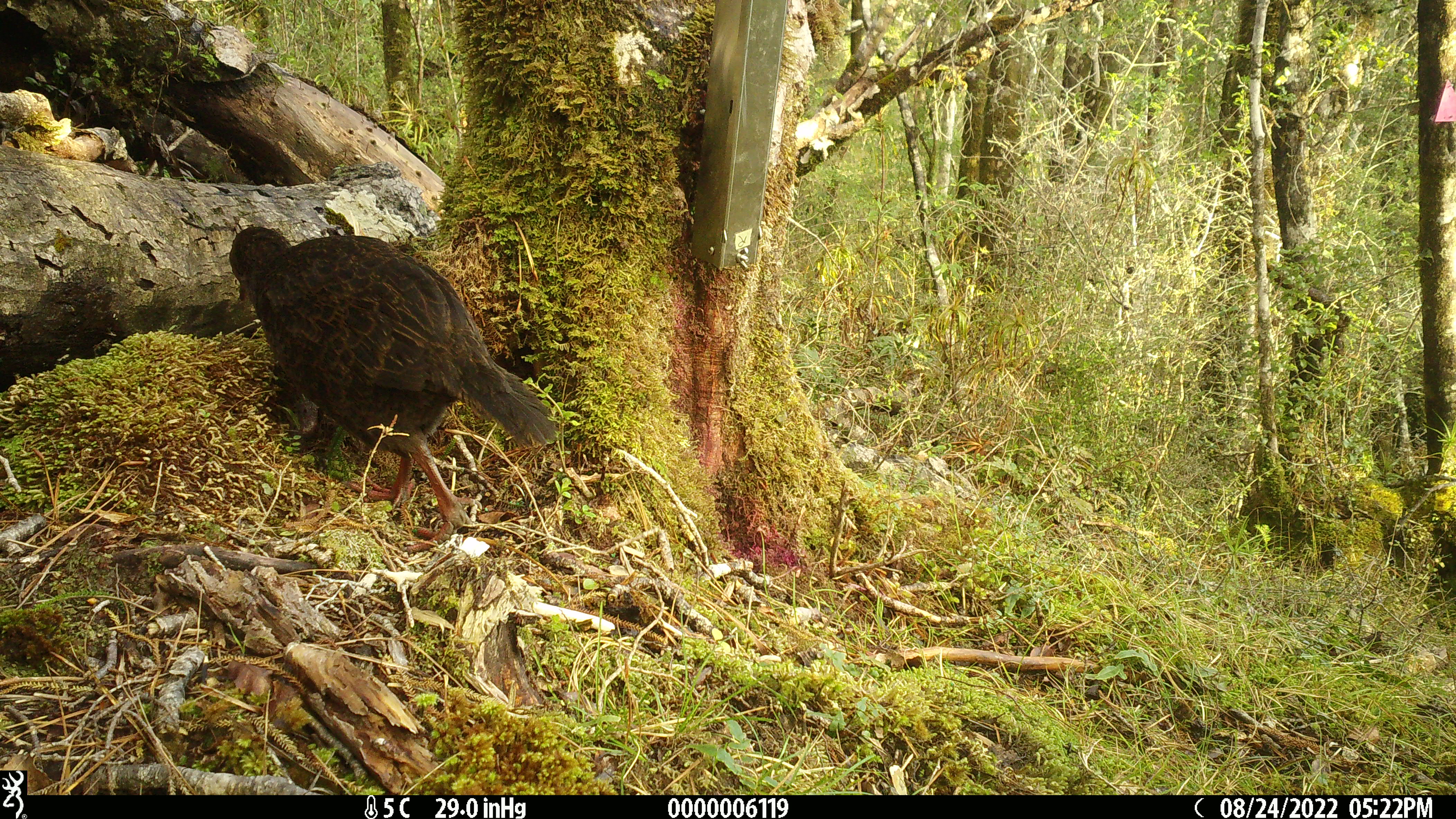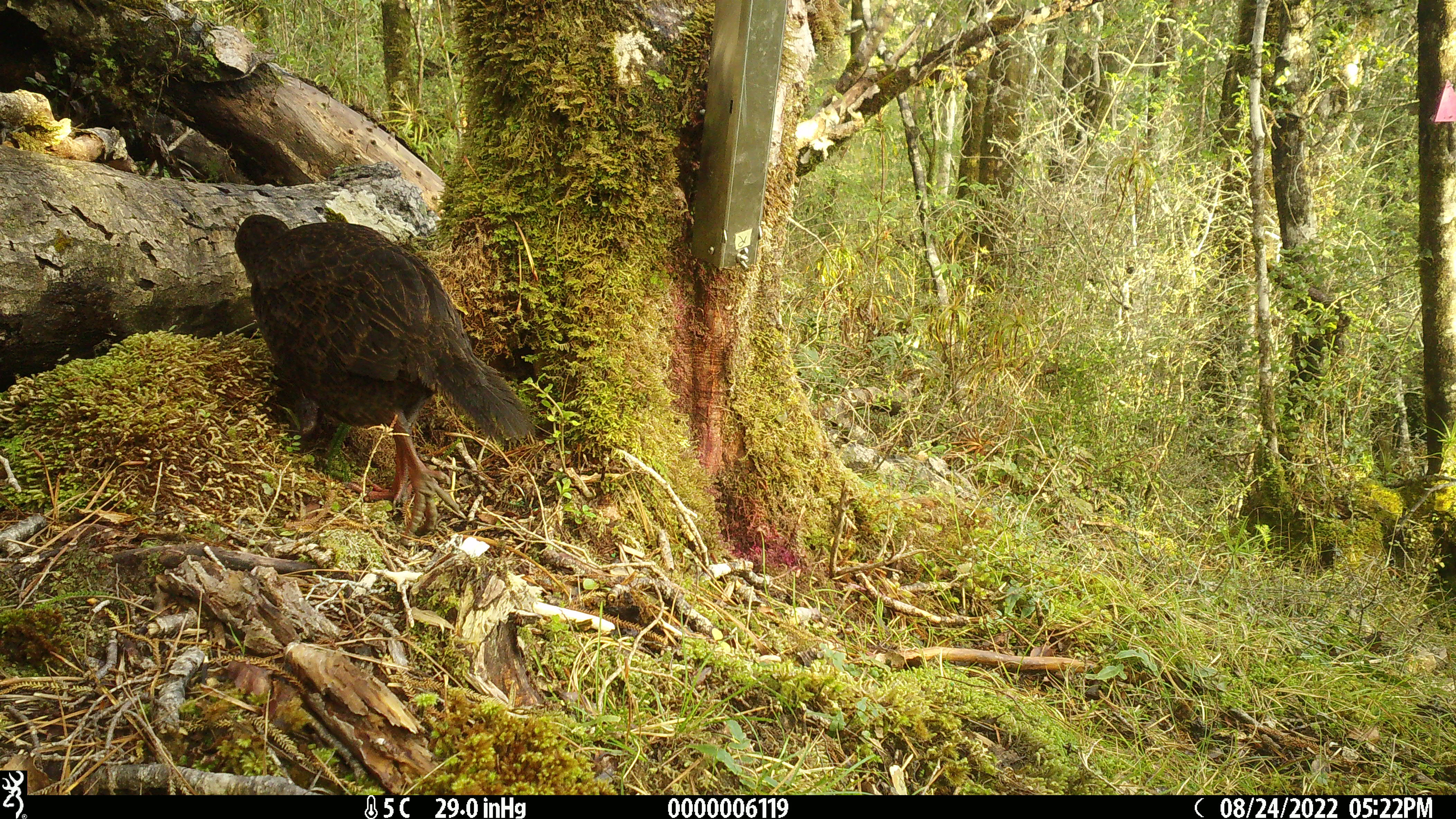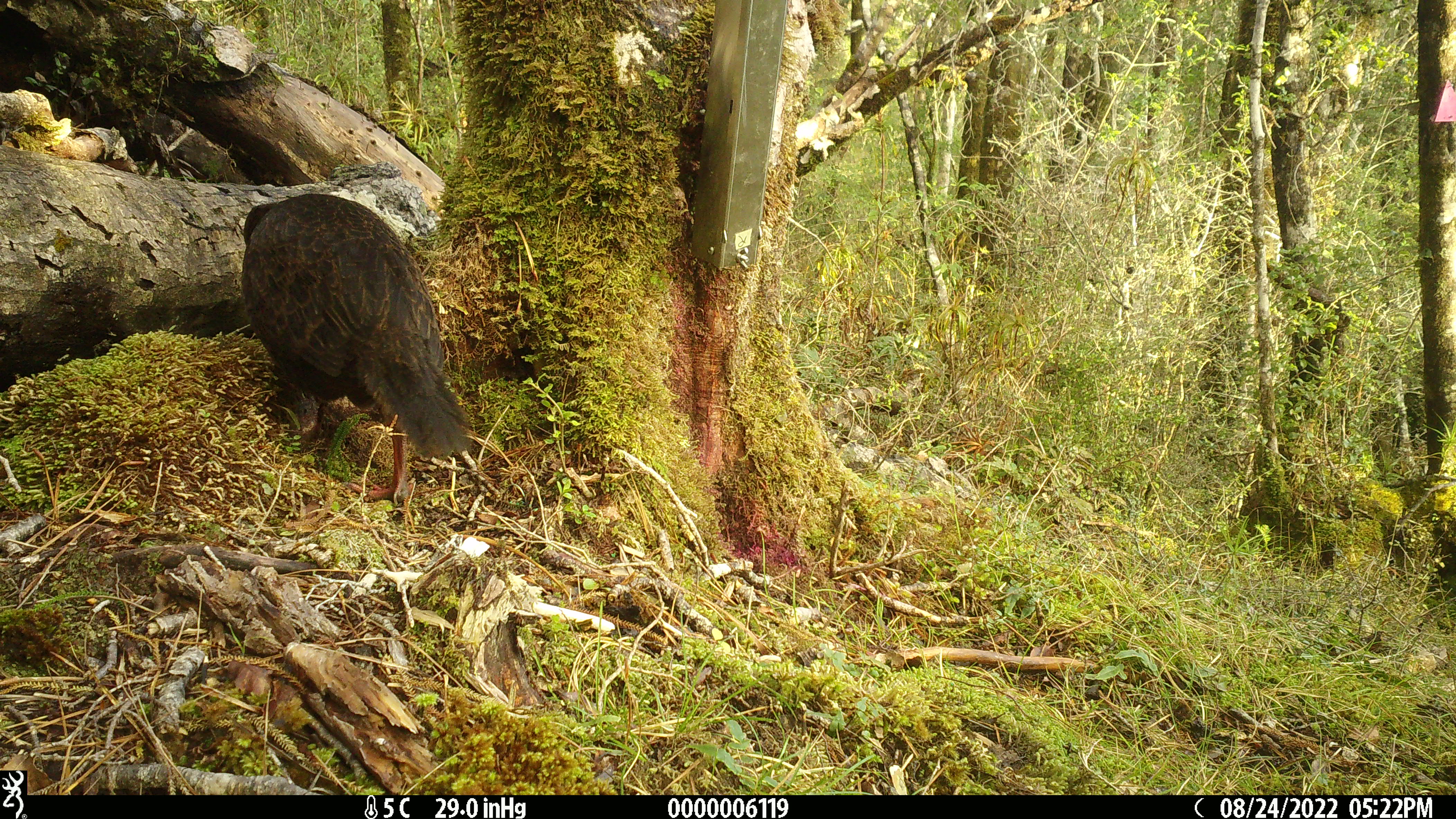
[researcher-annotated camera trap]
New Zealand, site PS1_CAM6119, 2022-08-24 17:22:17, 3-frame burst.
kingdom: Animalia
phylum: Chordata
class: Aves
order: Gruiformes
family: Rallidae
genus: Gallirallus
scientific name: Gallirallus australis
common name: weka